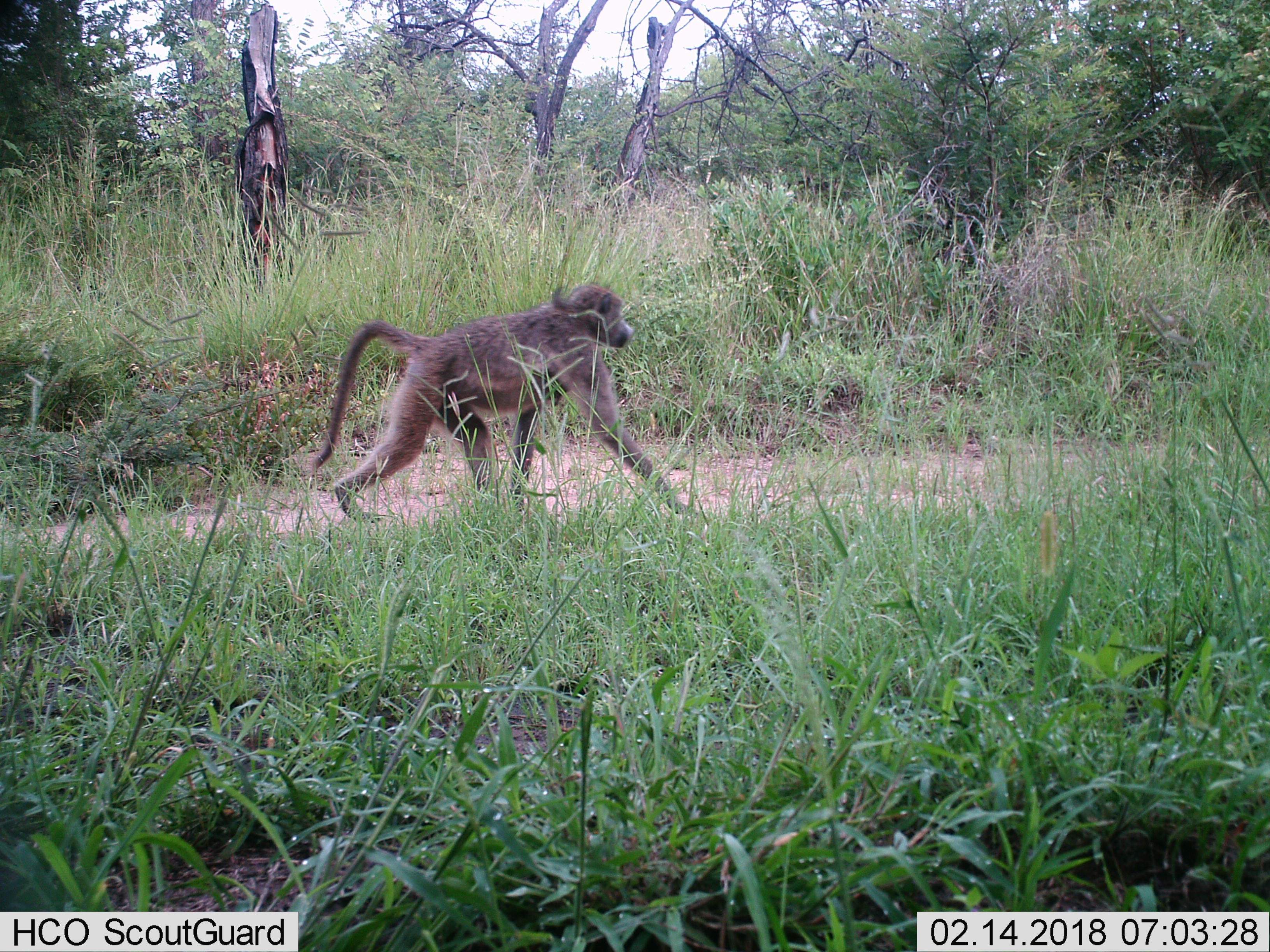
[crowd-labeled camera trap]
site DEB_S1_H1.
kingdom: Animalia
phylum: Chordata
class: Mammalia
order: Primates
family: Cercopithecidae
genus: Papio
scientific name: Papio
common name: baboon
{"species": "baboon (Papio)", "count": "1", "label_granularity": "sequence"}